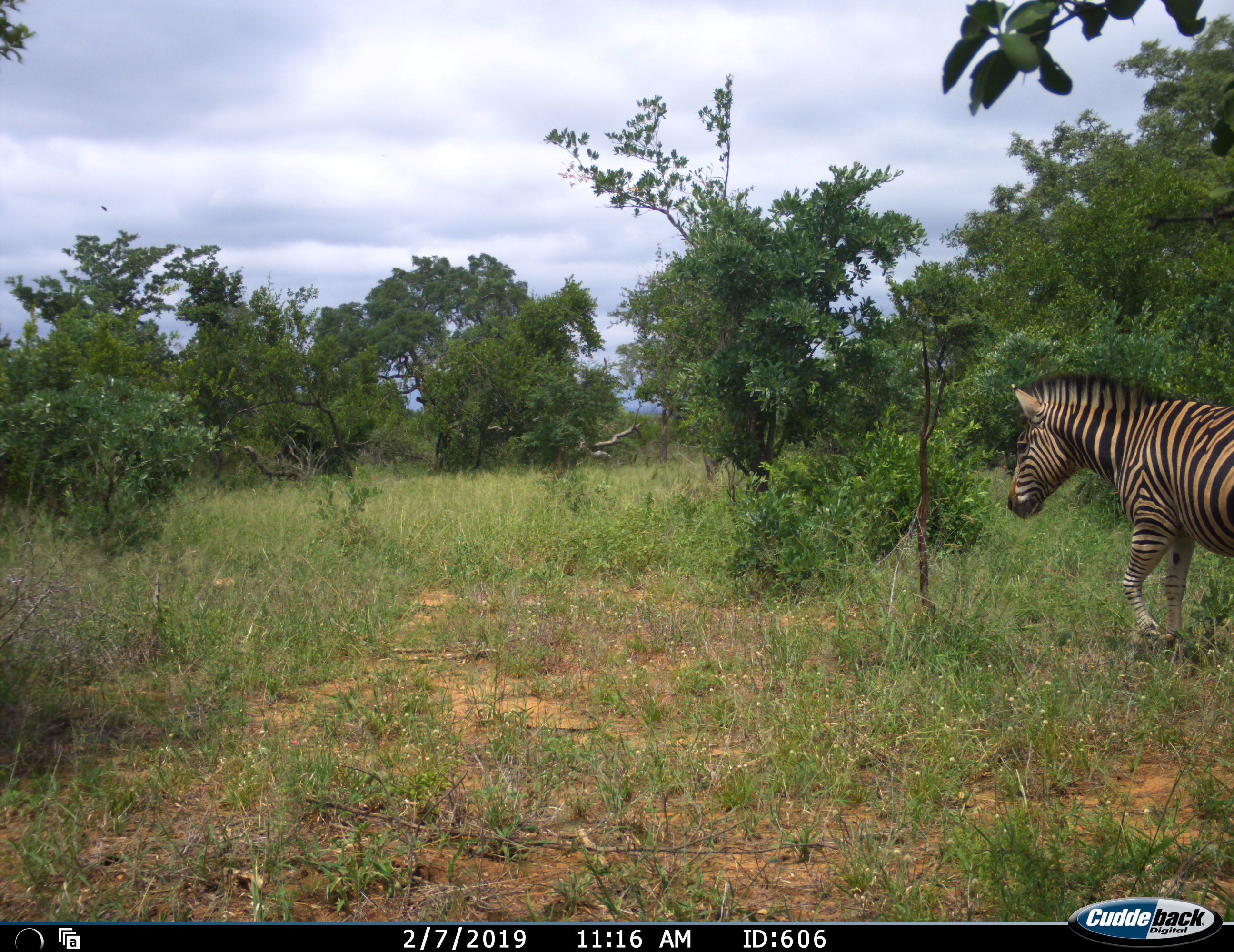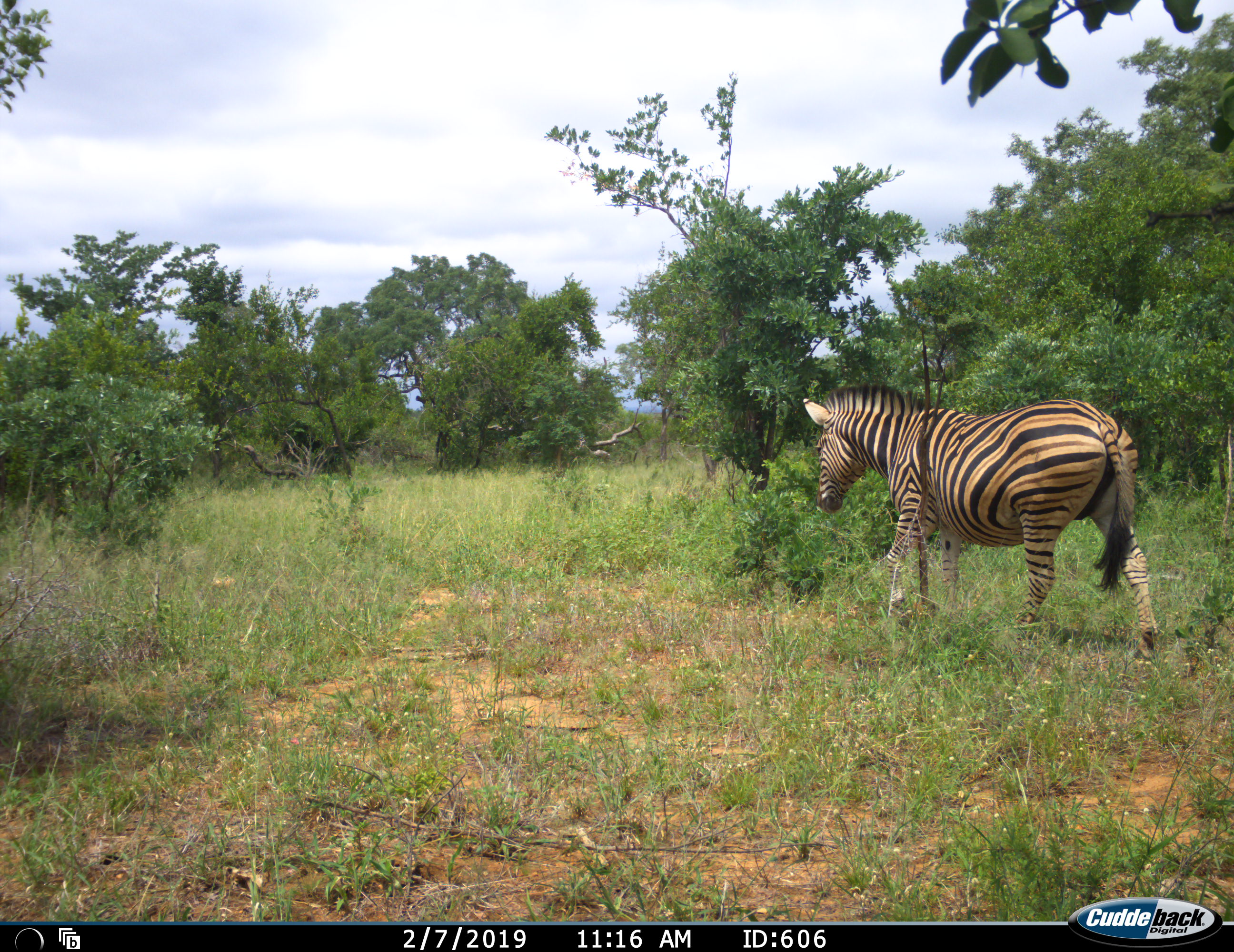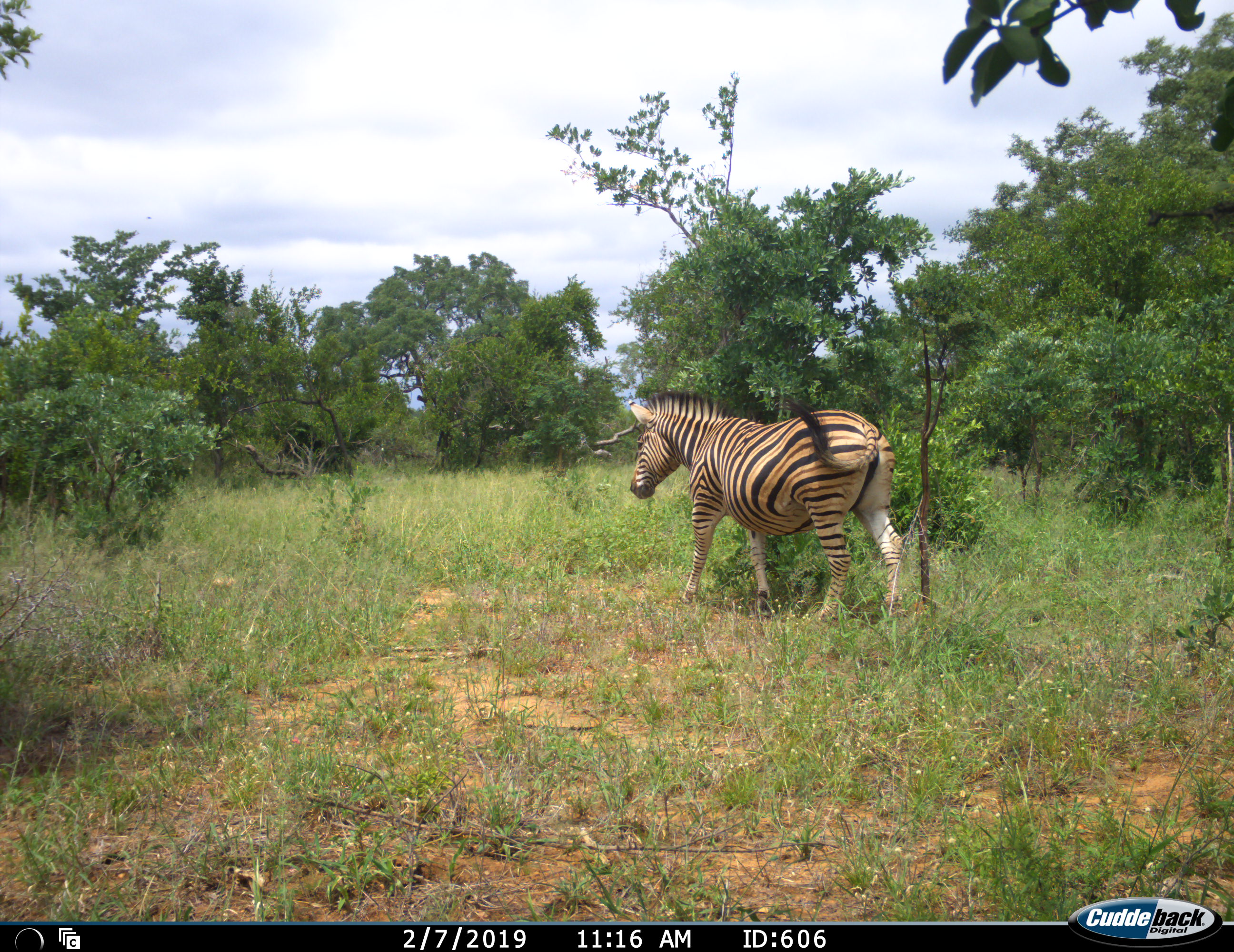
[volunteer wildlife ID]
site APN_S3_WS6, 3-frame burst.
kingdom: Animalia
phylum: Chordata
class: Mammalia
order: Perissodactyla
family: Equidae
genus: Equus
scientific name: Equus quagga burchellii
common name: burchell's zebra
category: zebraburchells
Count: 1.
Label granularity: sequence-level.